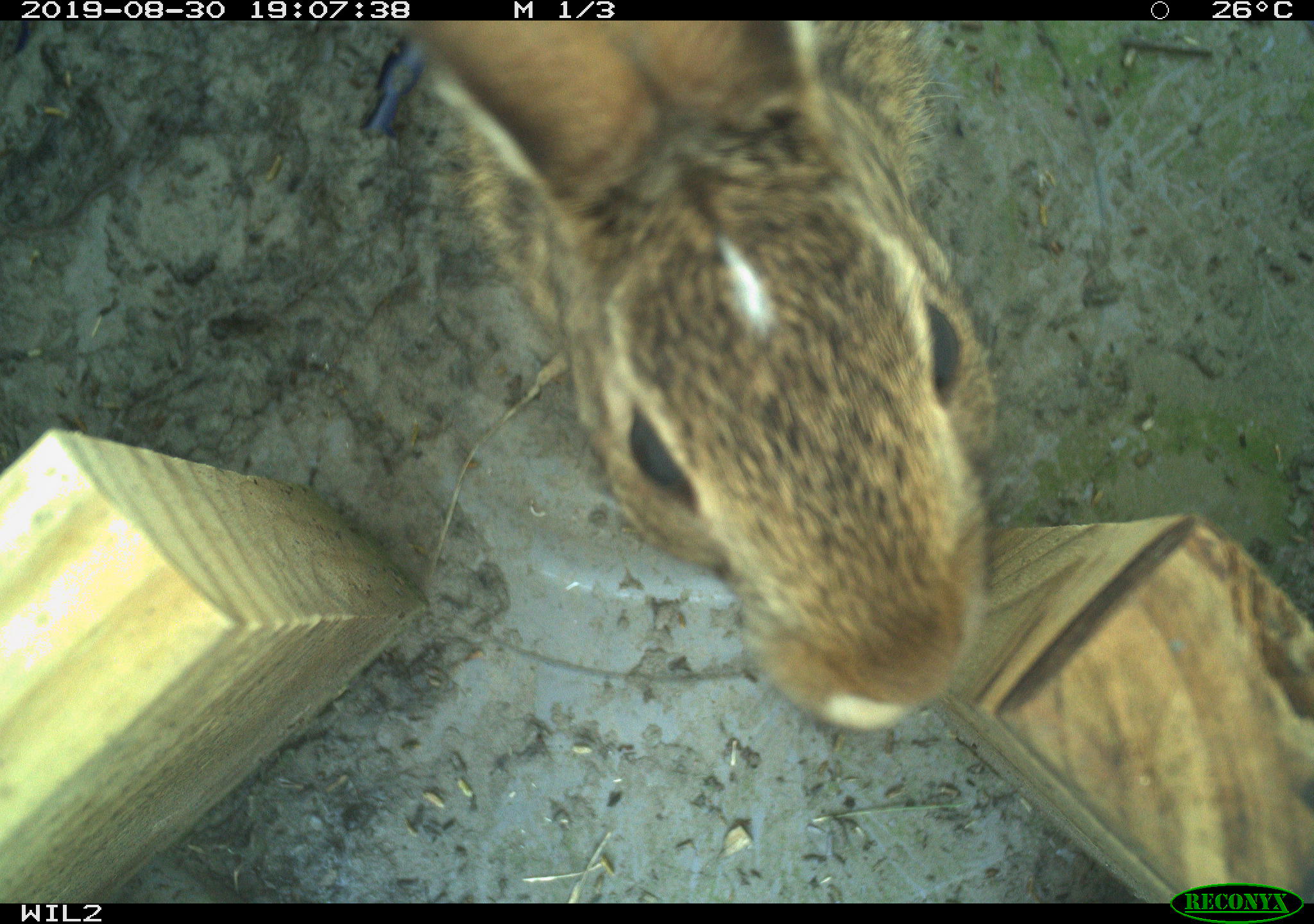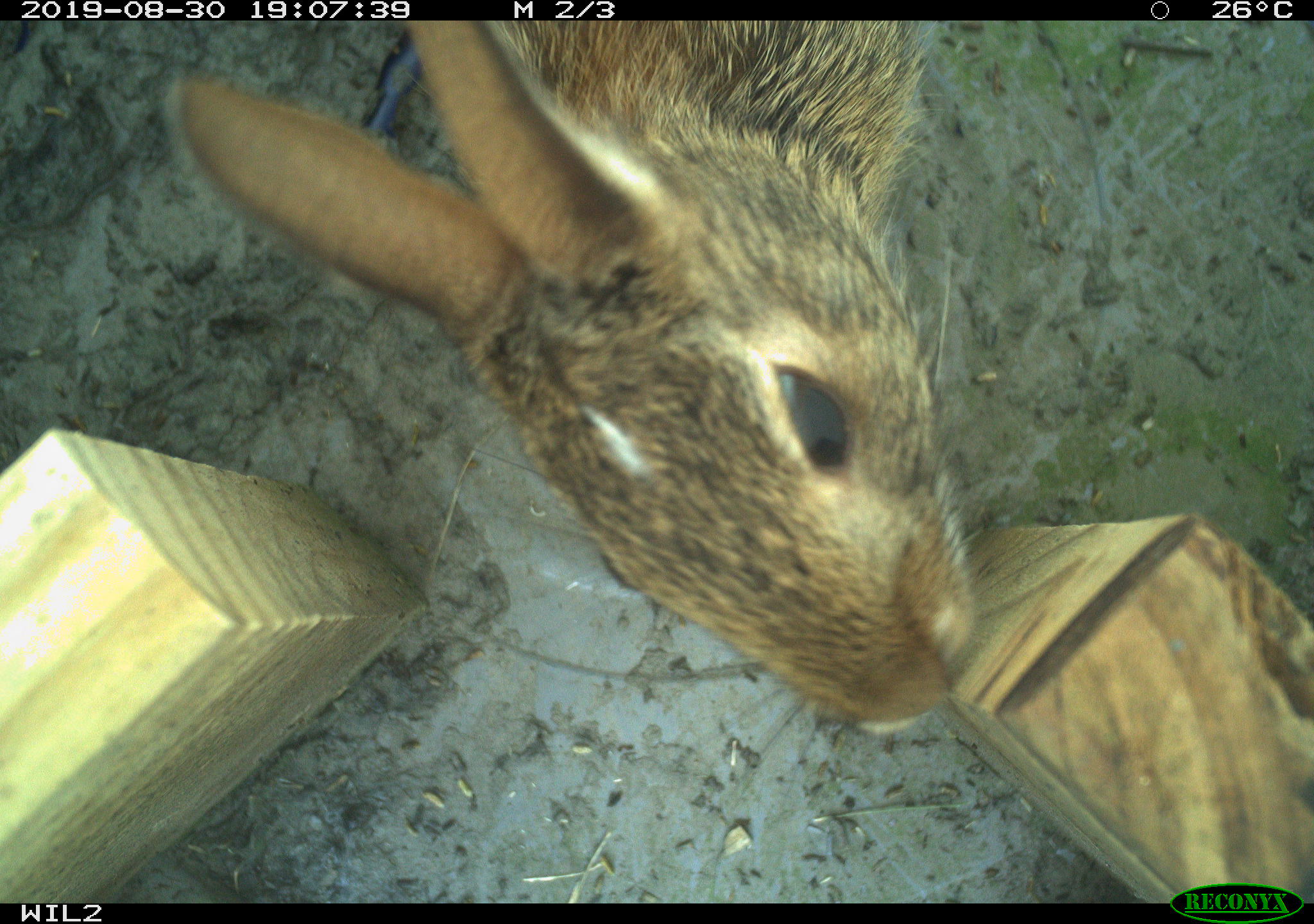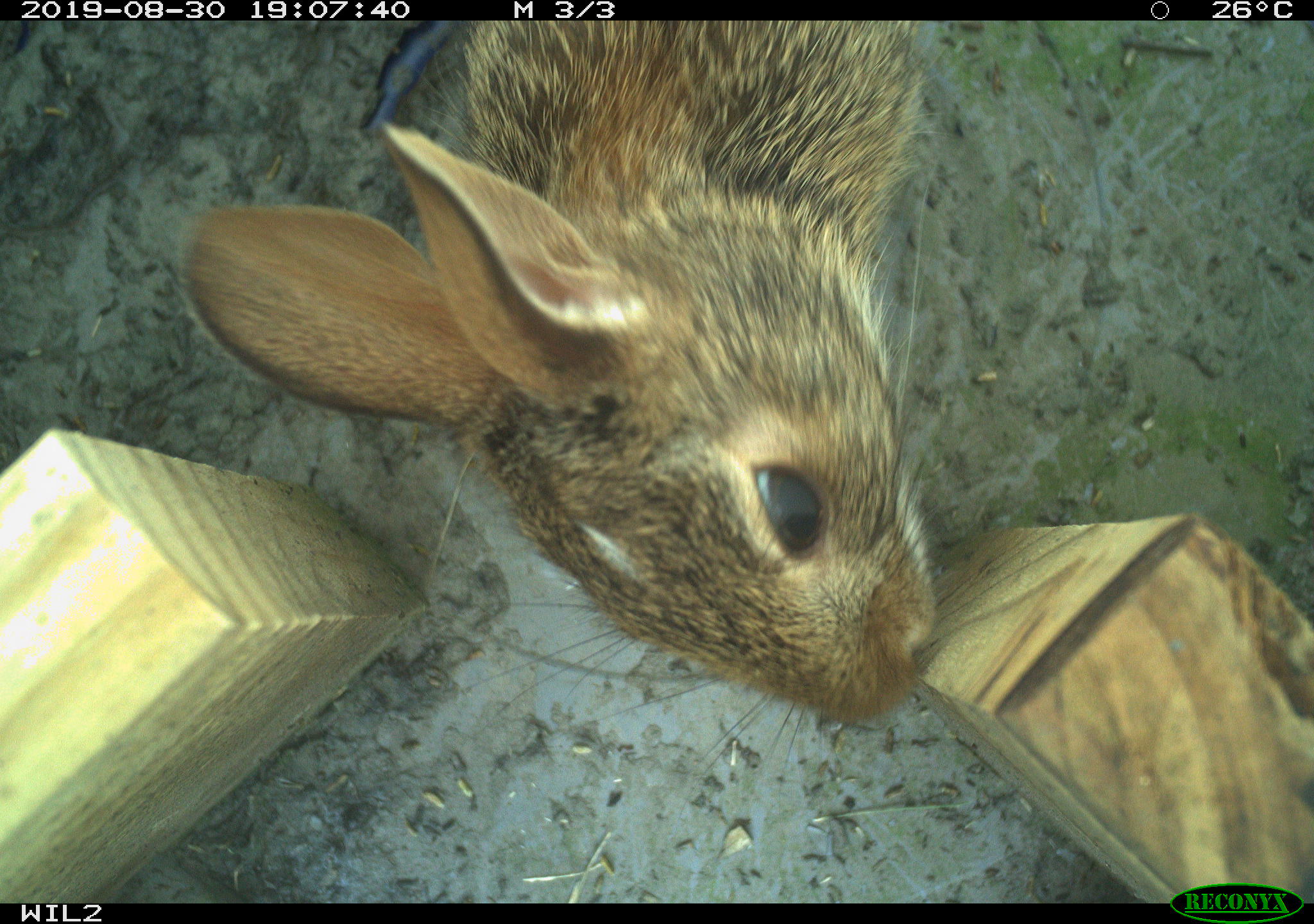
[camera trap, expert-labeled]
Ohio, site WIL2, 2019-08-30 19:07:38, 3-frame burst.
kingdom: Animalia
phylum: Chordata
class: Mammalia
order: Lagomorpha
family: Leporidae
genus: Sylvilagus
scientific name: Sylvilagus floridanus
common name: eastern cottontail